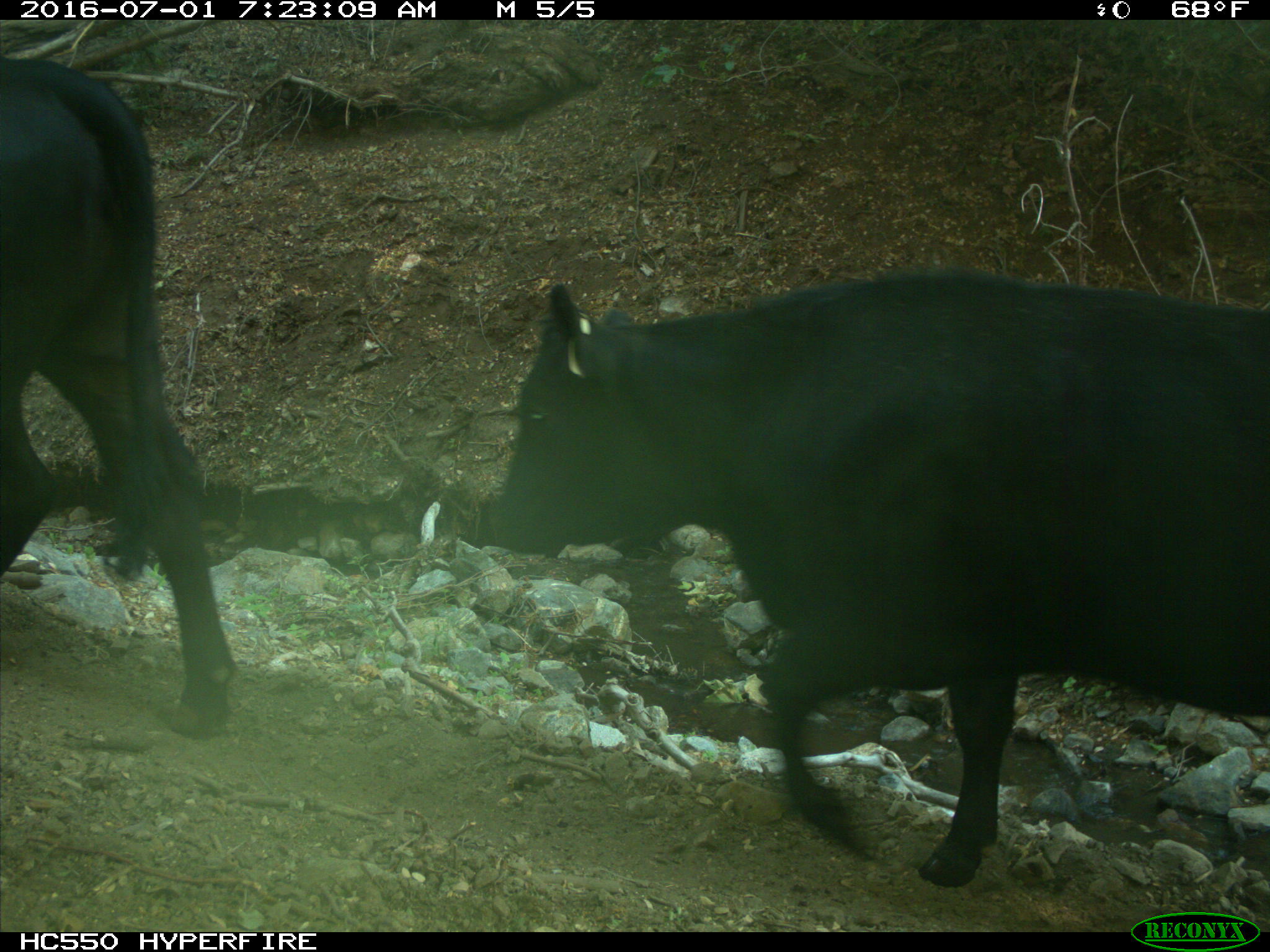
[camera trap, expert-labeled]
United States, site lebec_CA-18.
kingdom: Animalia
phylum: Chordata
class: Mammalia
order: Artiodactyla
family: Bovidae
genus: Bos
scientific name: Bos taurus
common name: domestic cow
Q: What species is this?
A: Bos taurus (domestic cow).